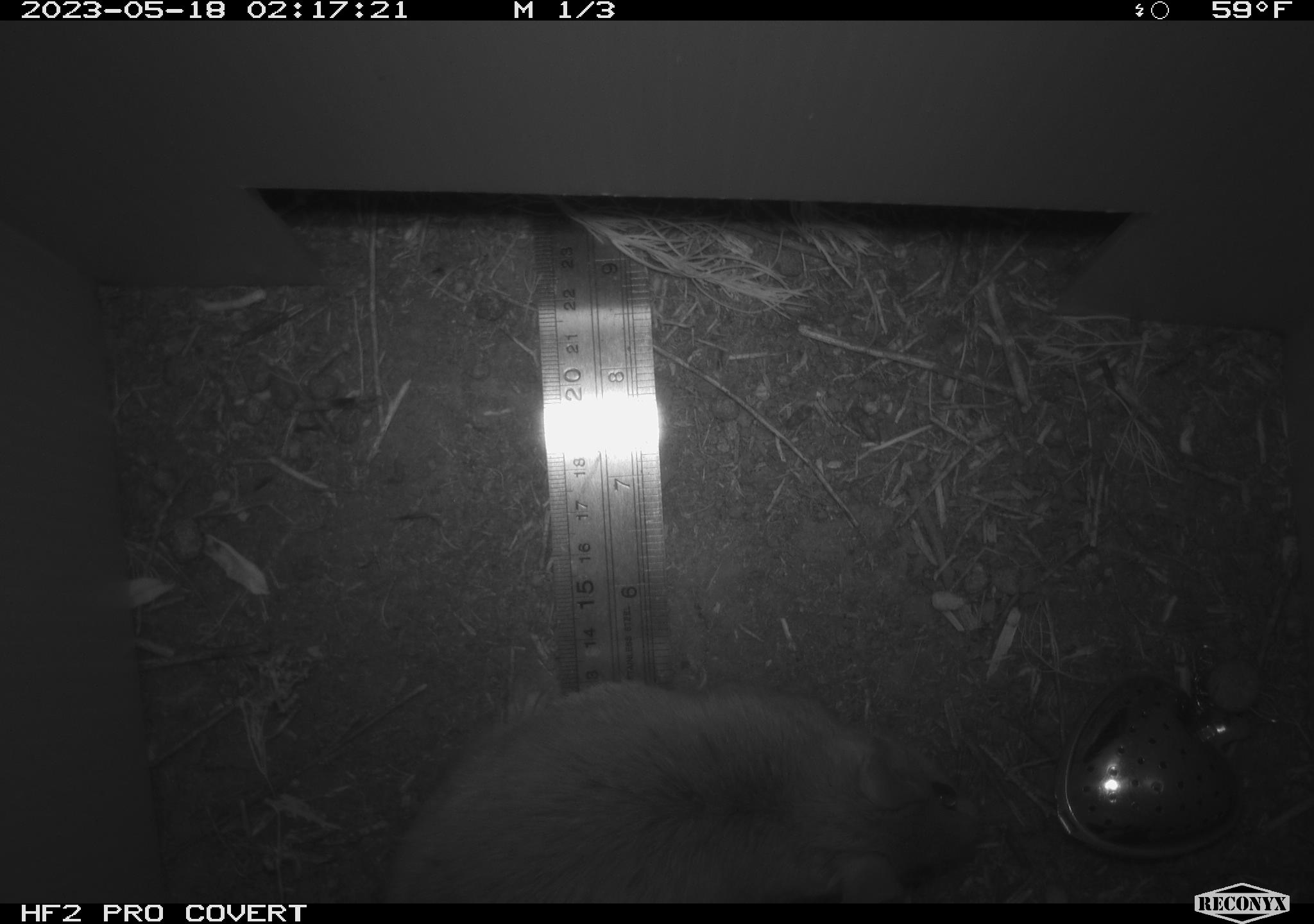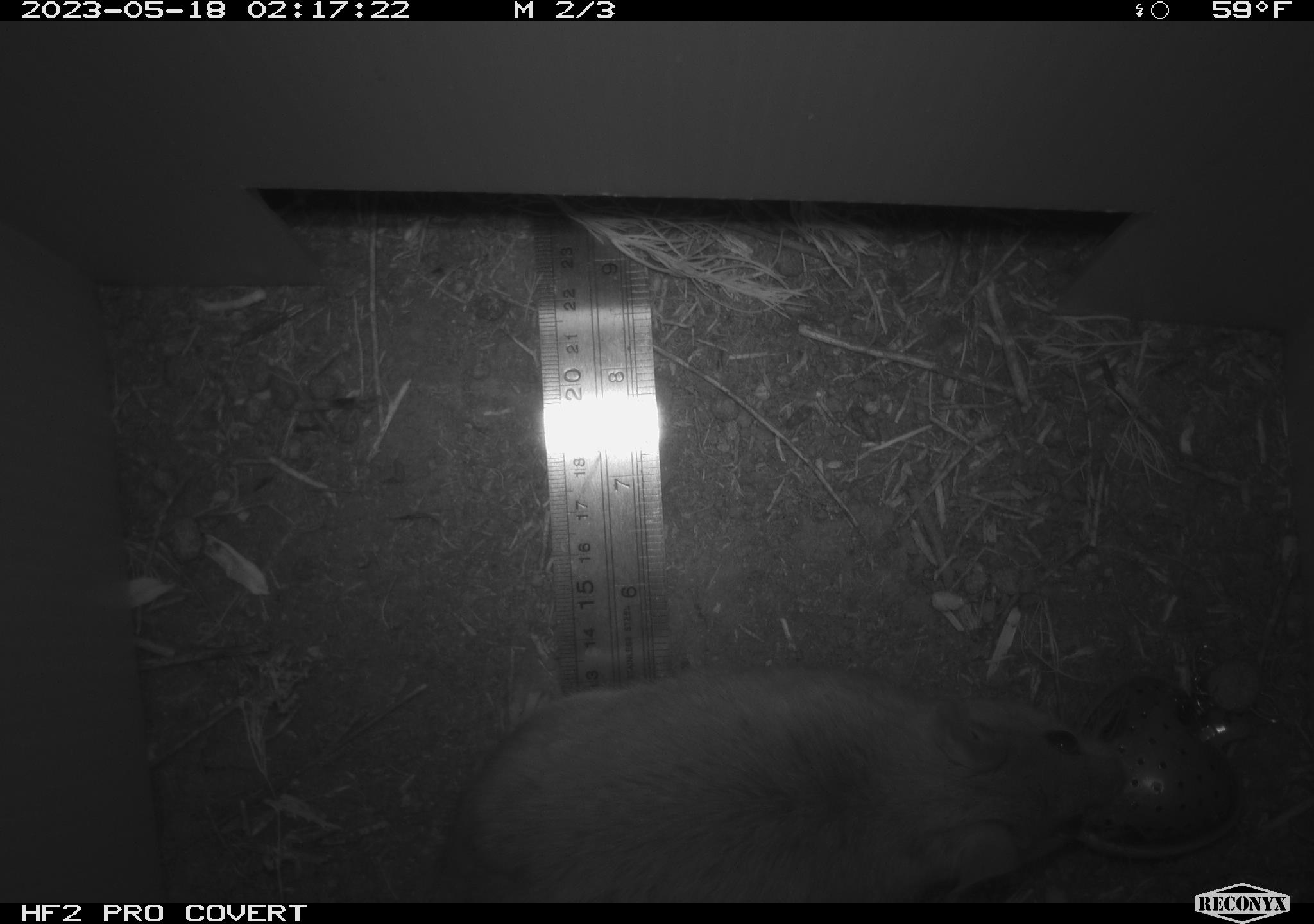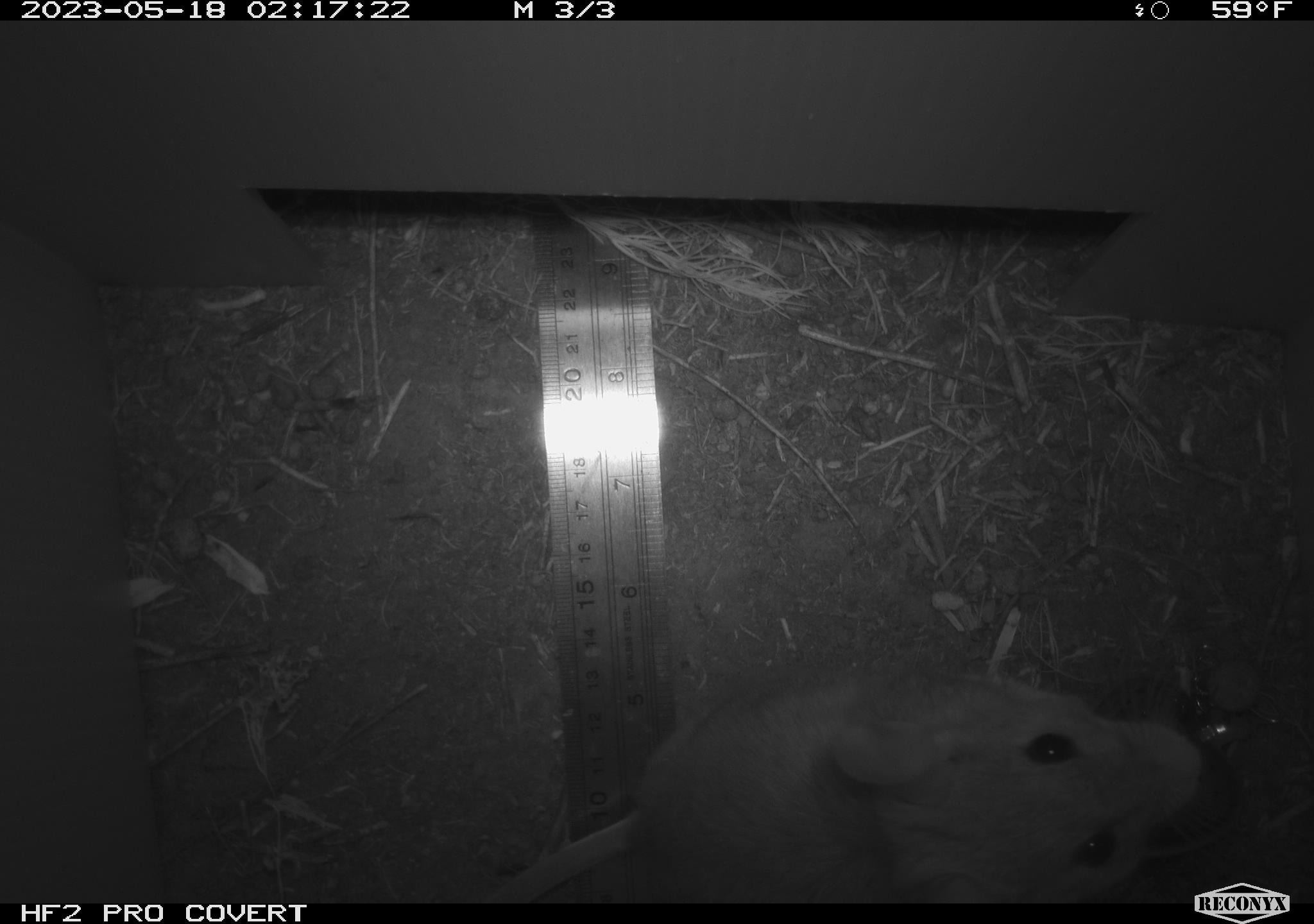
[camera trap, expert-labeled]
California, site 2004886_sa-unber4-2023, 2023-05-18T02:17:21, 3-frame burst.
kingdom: Animalia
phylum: Chordata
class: Mammalia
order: Rodentia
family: Cricetidae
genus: Neotoma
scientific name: Neotoma lepida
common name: desert woodrat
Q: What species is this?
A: Desert woodrat (Neotoma lepida).